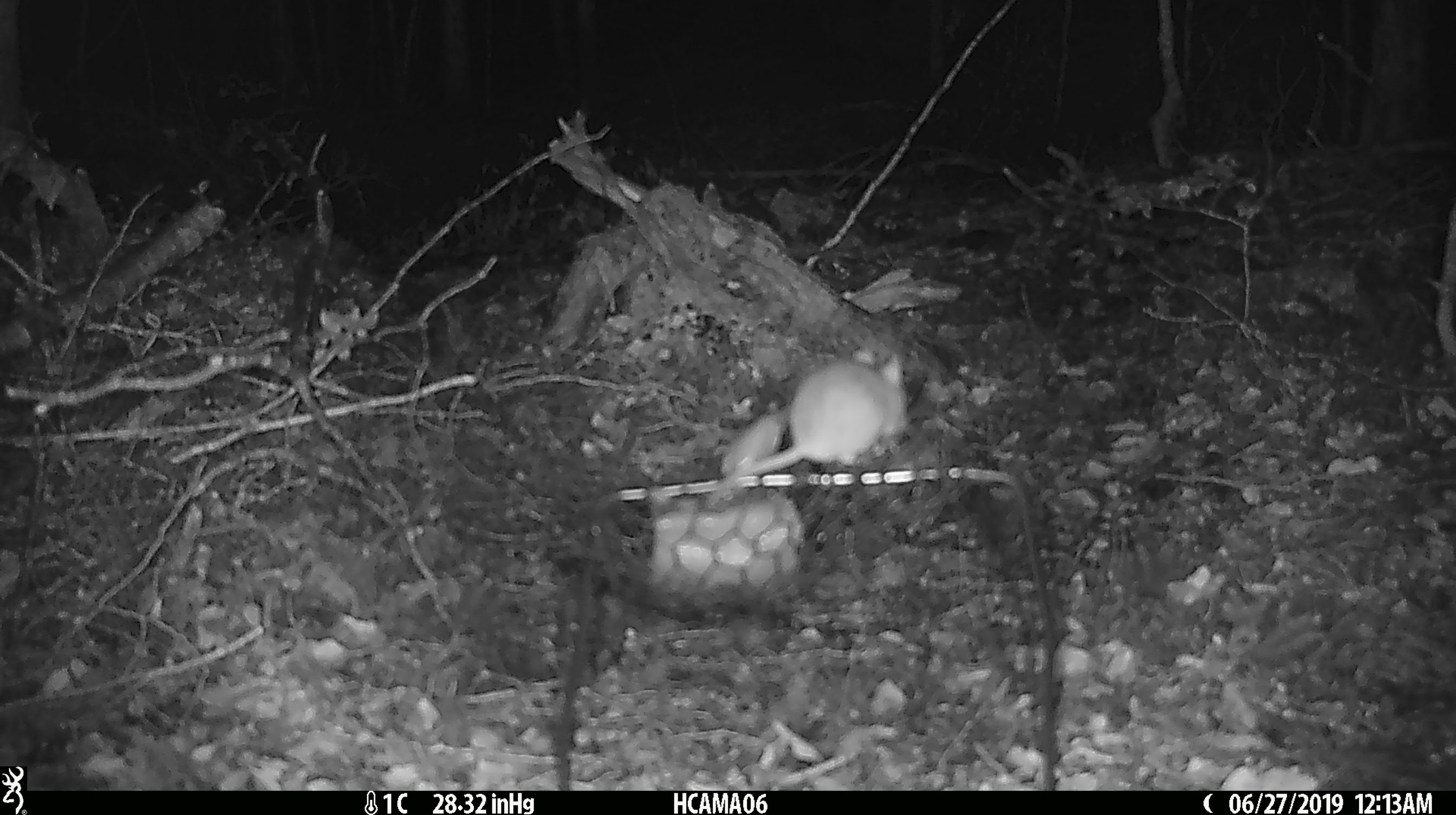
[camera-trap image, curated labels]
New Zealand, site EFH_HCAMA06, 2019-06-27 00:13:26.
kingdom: Animalia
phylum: Chordata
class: Mammalia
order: Rodentia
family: Muridae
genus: Mus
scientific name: Mus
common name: mouse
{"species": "mouse (Mus)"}